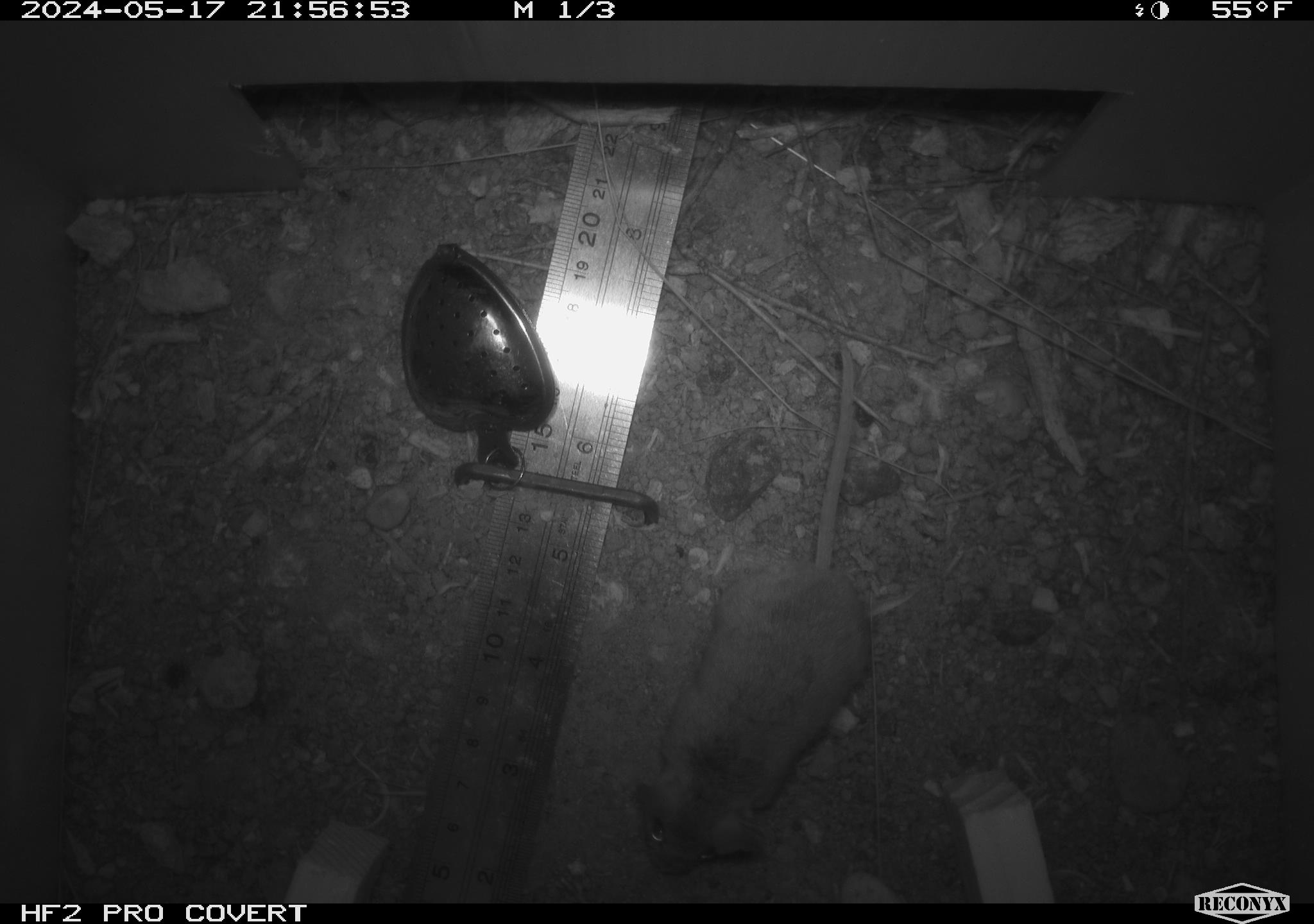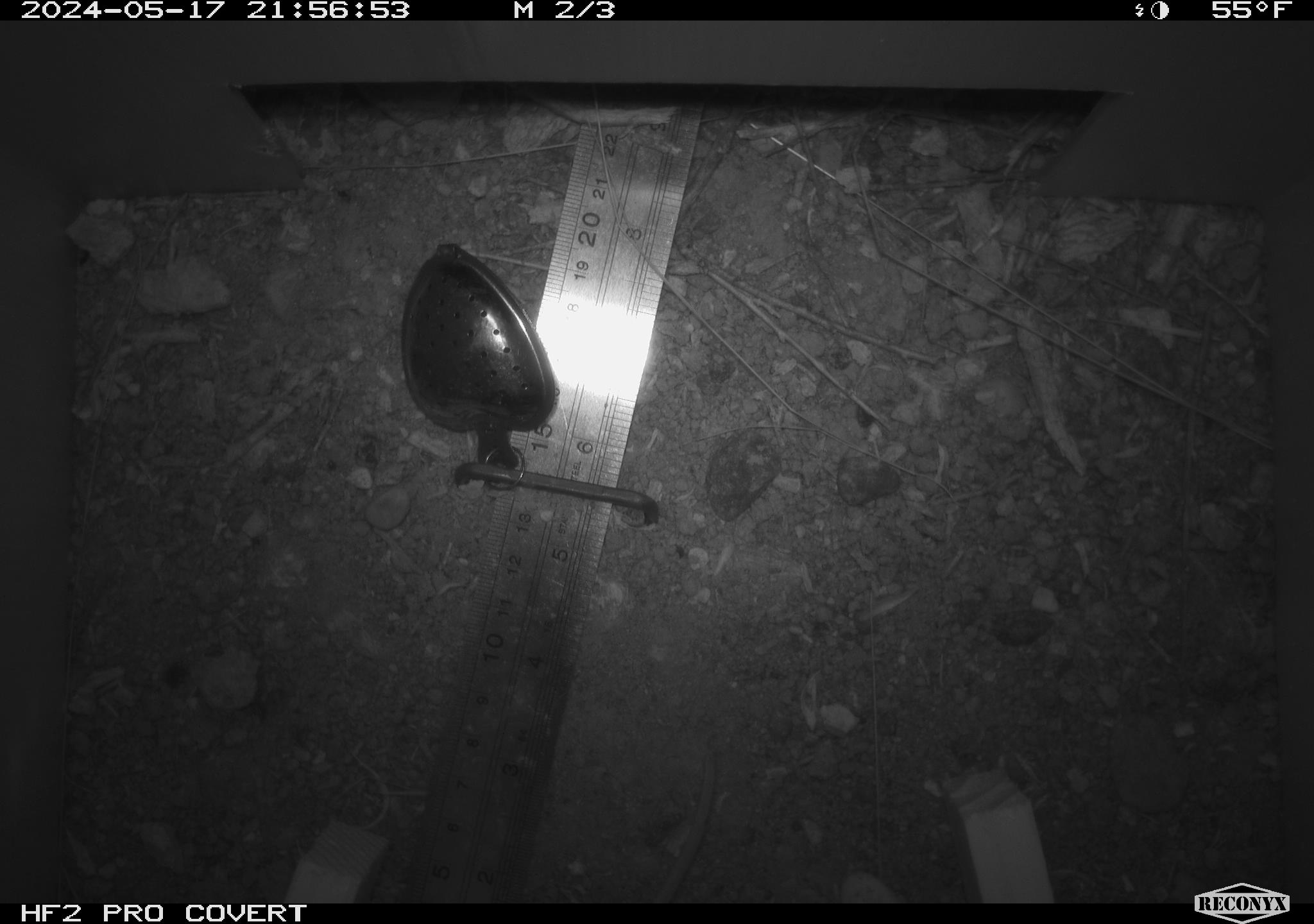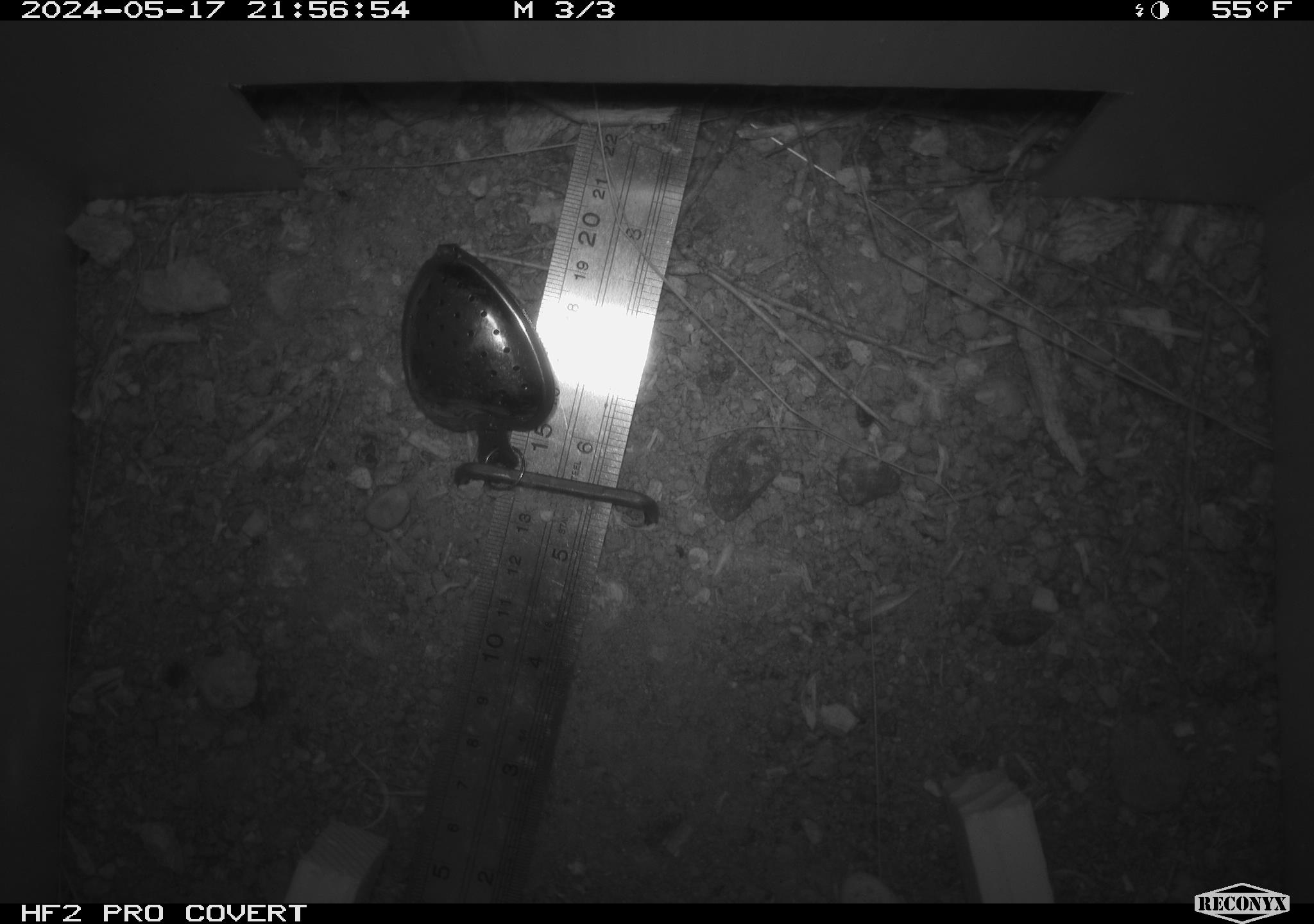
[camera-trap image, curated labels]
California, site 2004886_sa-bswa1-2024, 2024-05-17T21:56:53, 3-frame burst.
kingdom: Animalia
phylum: Chordata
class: Mammalia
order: Rodentia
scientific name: Rodentia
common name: mouse species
Mouse species (Rodentia).